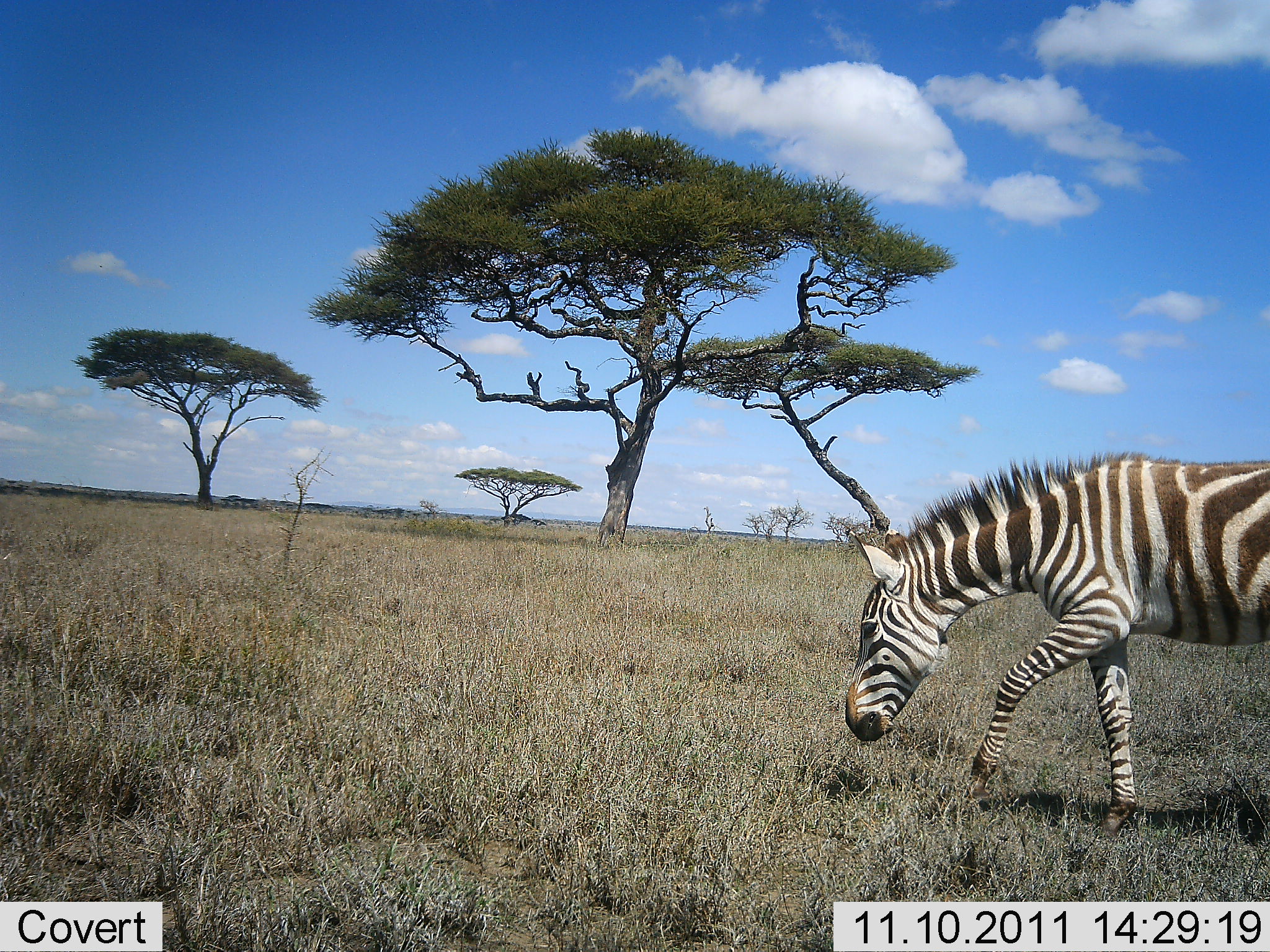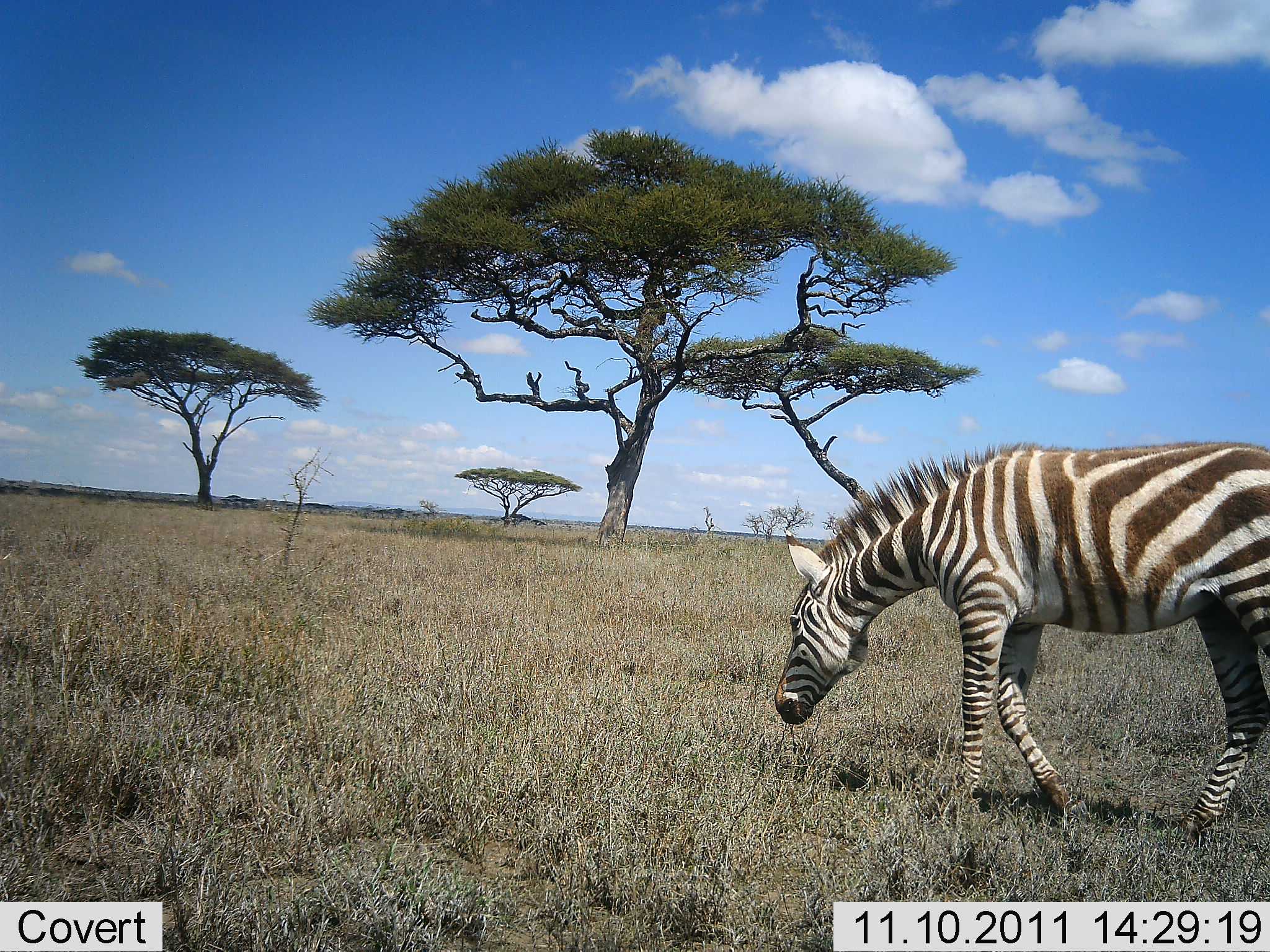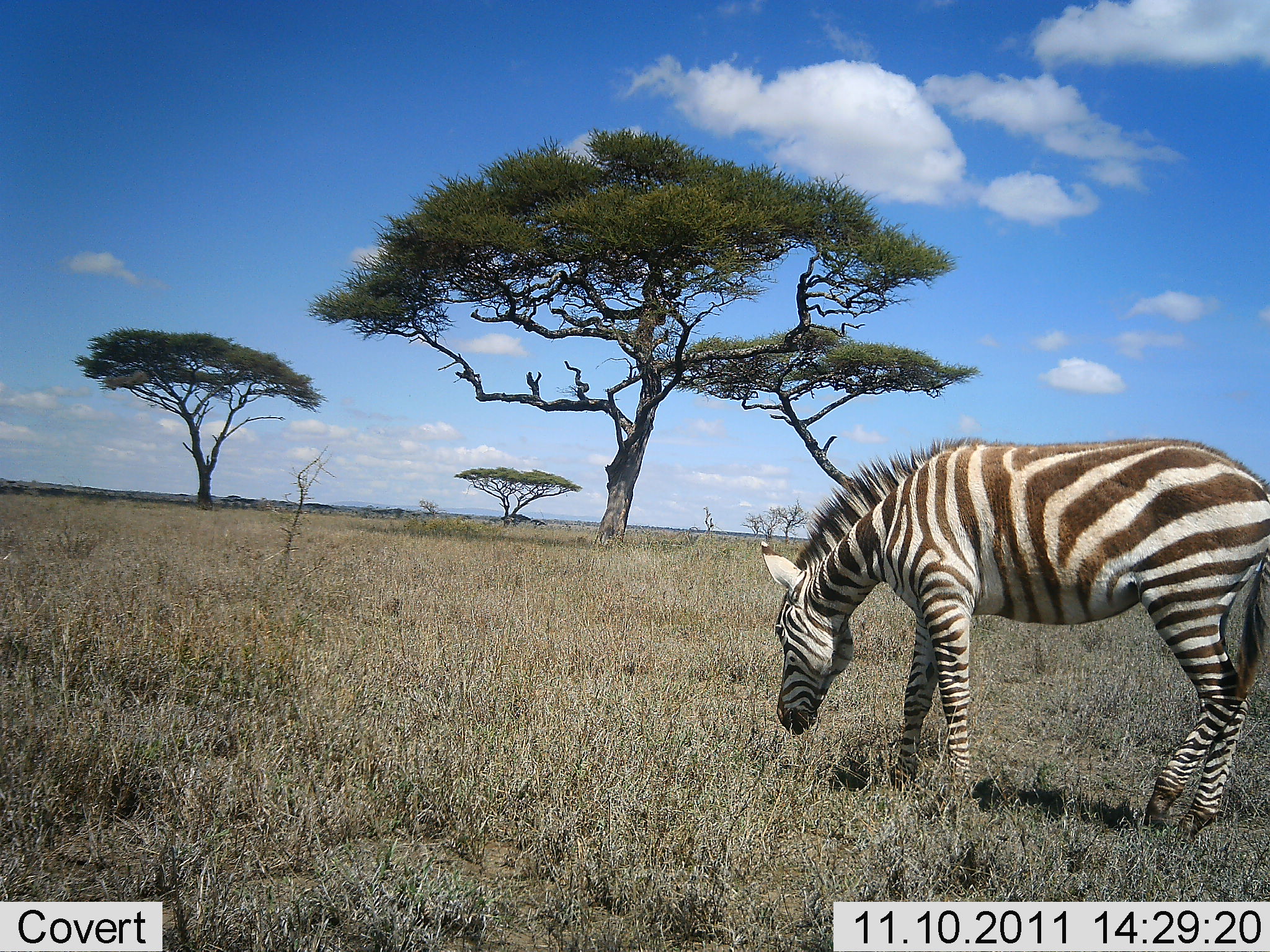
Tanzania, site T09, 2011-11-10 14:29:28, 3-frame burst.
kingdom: Animalia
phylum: Chordata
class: Mammalia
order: Perissodactyla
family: Equidae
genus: Equus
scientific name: Equus quagga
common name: plains zebra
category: zebra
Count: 1.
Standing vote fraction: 8%.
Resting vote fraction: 0%.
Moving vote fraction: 69%.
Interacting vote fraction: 0%.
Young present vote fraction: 0%.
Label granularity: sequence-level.